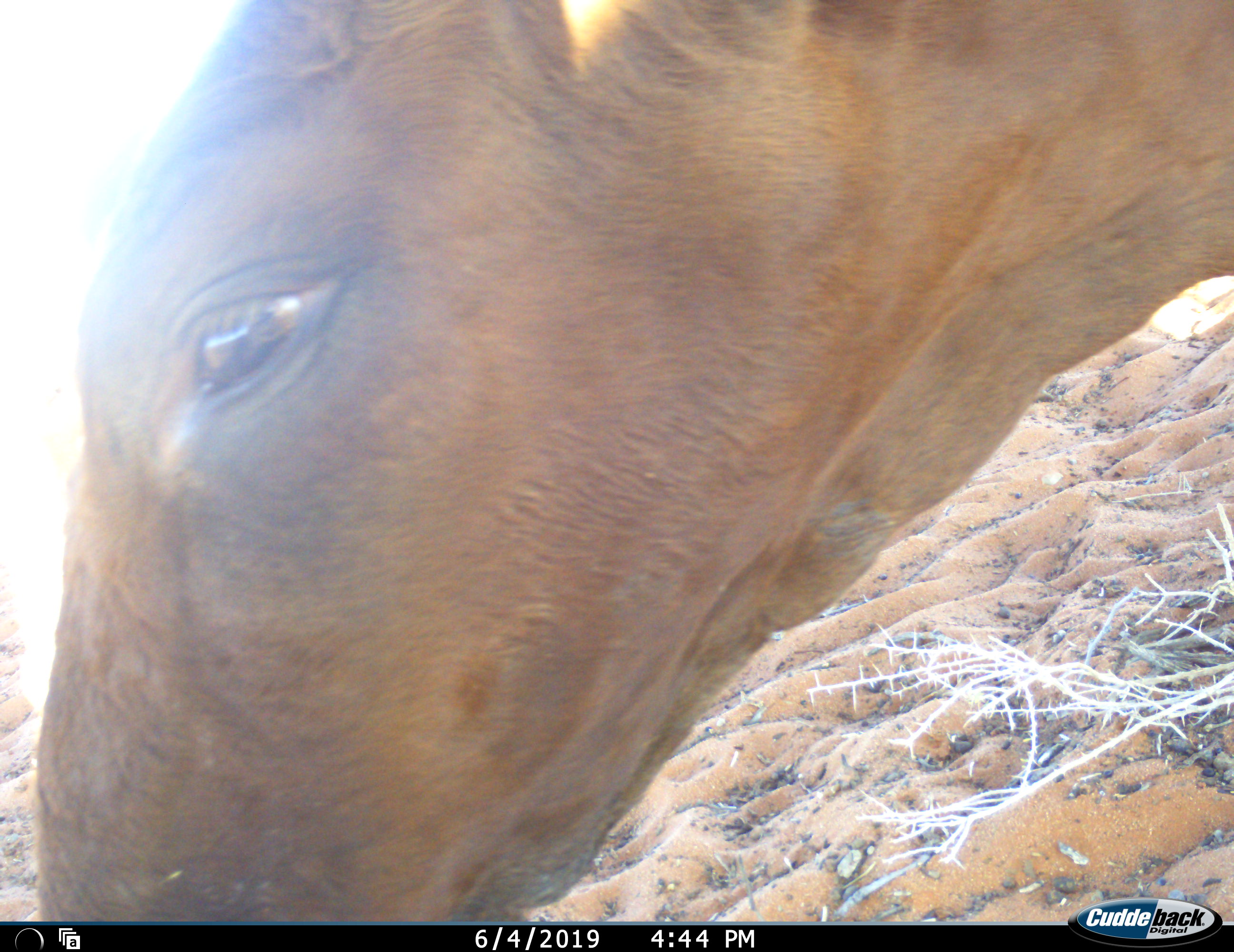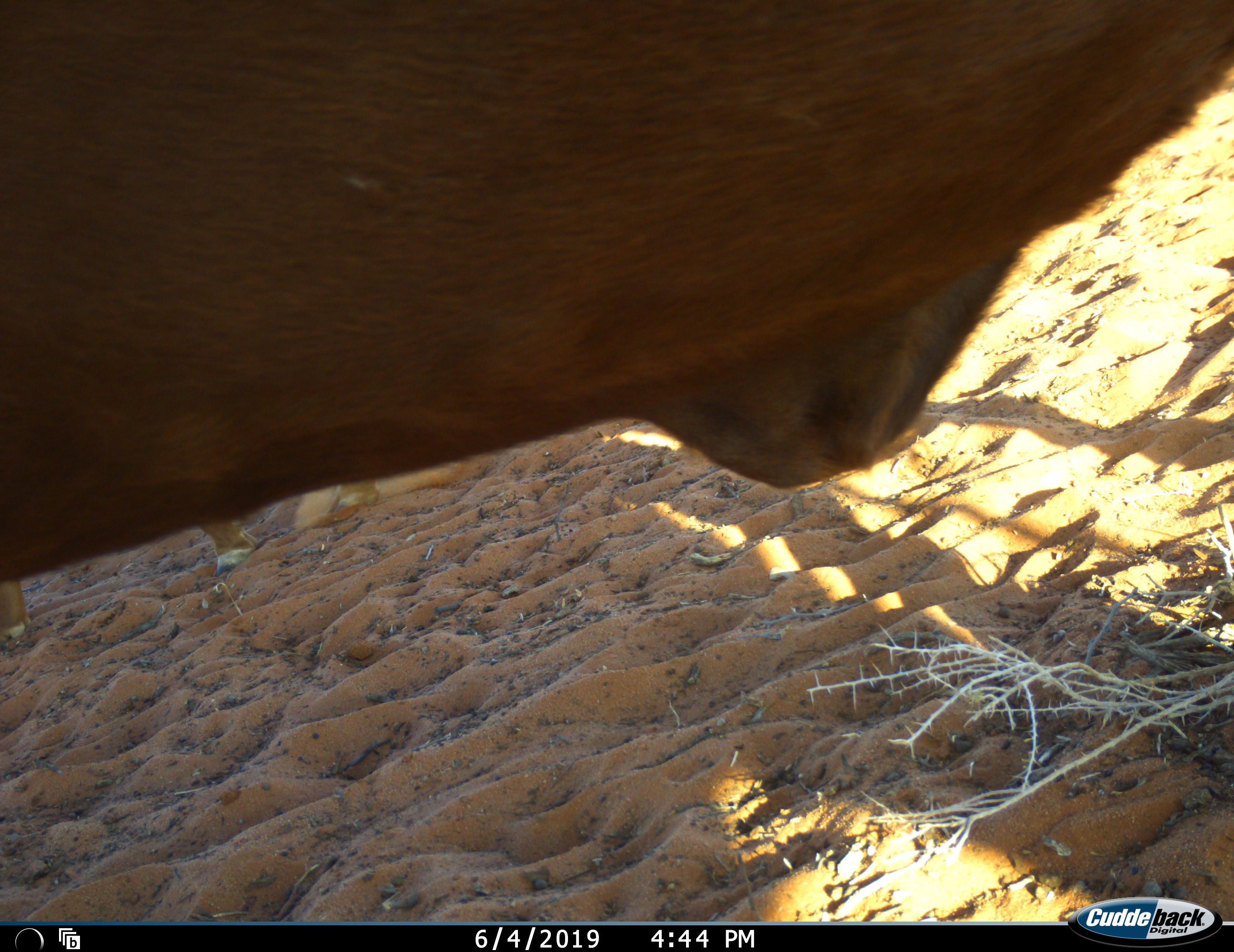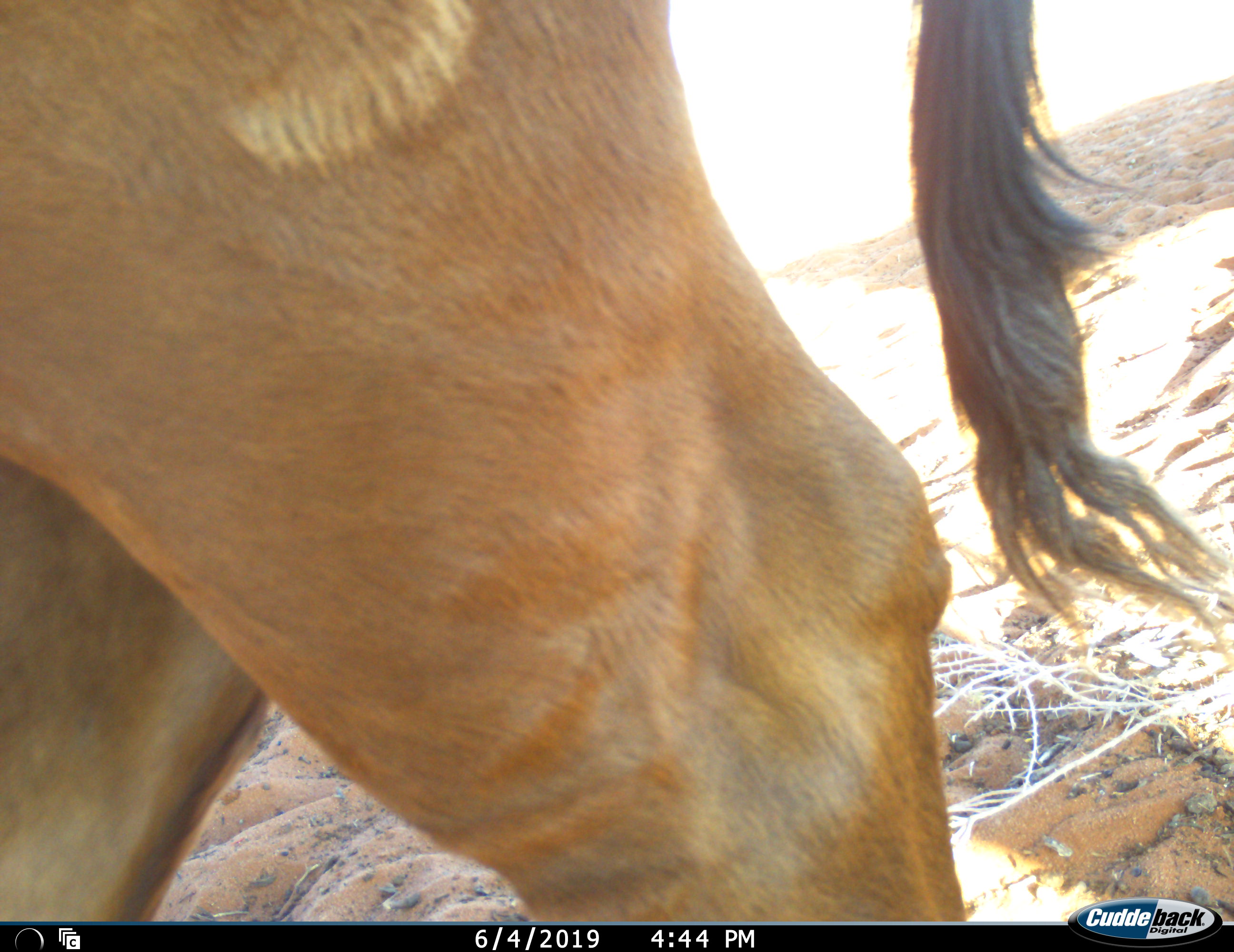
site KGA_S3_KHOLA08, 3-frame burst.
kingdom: Animalia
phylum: Chordata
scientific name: Vertebrata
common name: domestic animal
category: domesticanimal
Domesticanimal (domestic animal) (Vertebrata), count 1. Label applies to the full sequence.